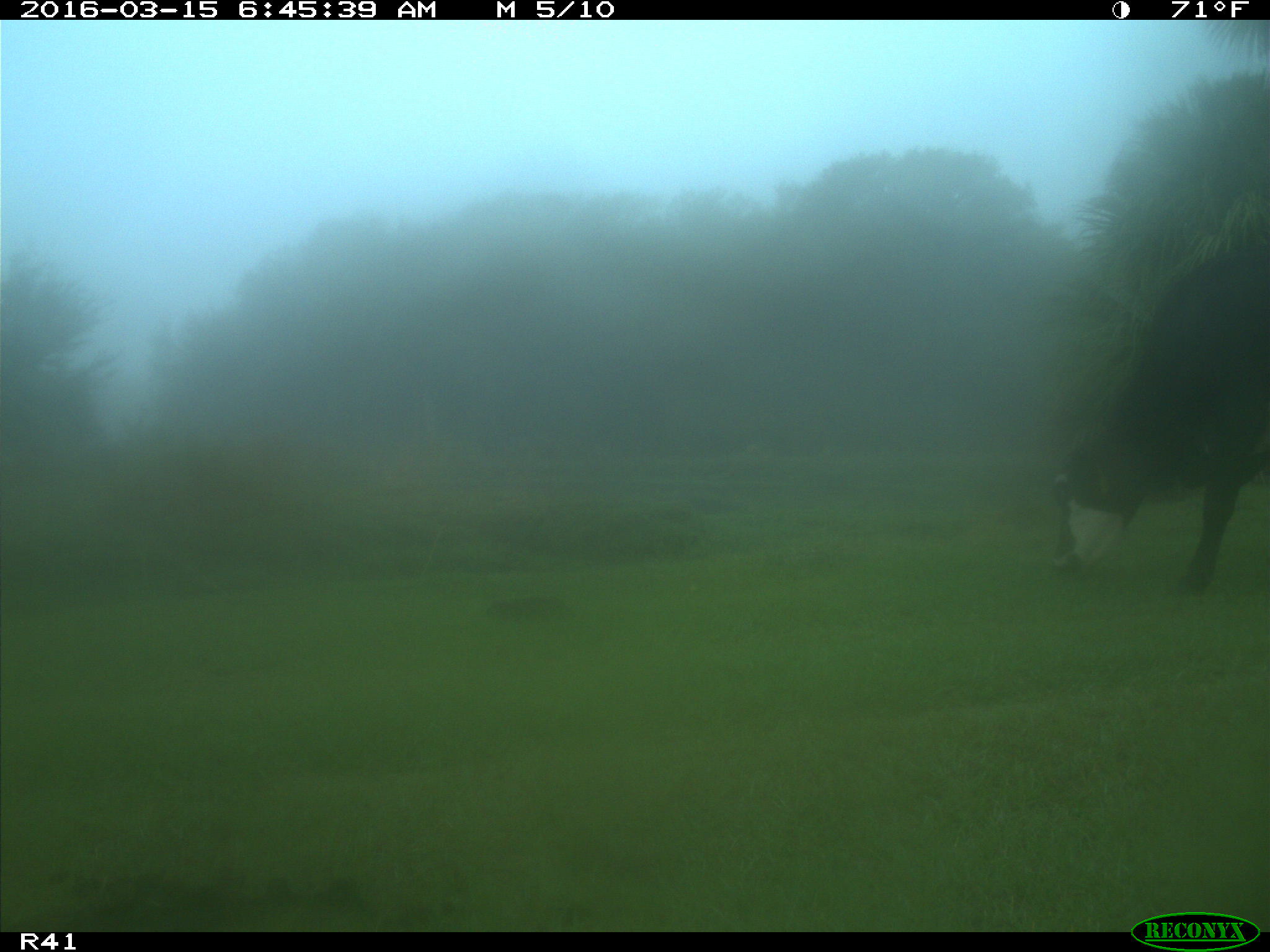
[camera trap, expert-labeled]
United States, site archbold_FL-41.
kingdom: Animalia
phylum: Chordata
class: Mammalia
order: Artiodactyla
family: Bovidae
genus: Bos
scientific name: Bos taurus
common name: domestic cow